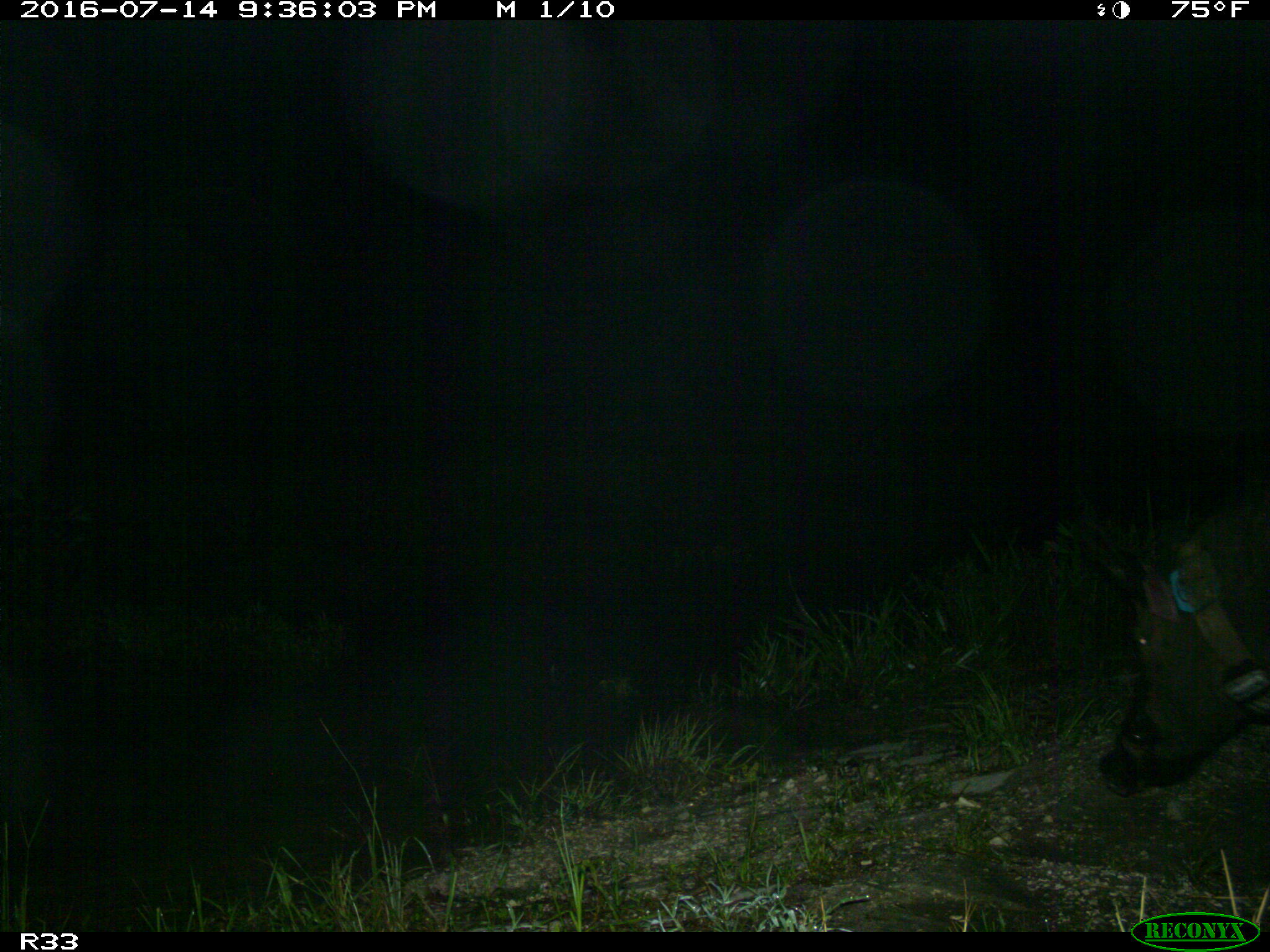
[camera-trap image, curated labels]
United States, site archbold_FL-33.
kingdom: Animalia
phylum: Chordata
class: Mammalia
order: Artiodactyla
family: Suidae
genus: Sus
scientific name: Sus scrofa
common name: wild boar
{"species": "Sus scrofa (wild boar)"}